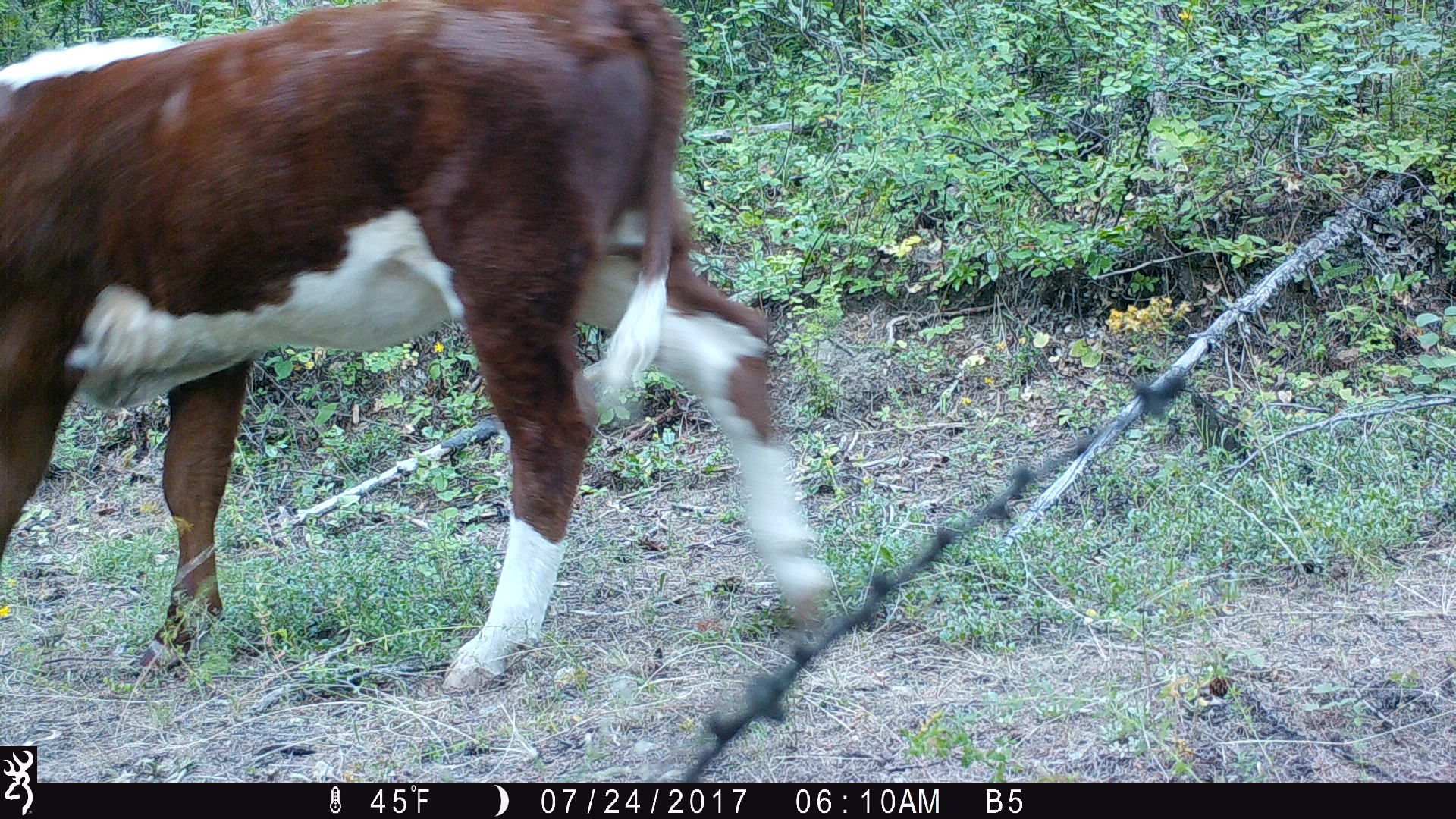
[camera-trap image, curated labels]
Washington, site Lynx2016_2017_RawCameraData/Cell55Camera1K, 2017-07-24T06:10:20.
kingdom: Animalia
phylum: Chordata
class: Mammalia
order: Artiodactyla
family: Bovidae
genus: Bos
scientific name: Bos taurus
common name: domestic cattle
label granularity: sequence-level